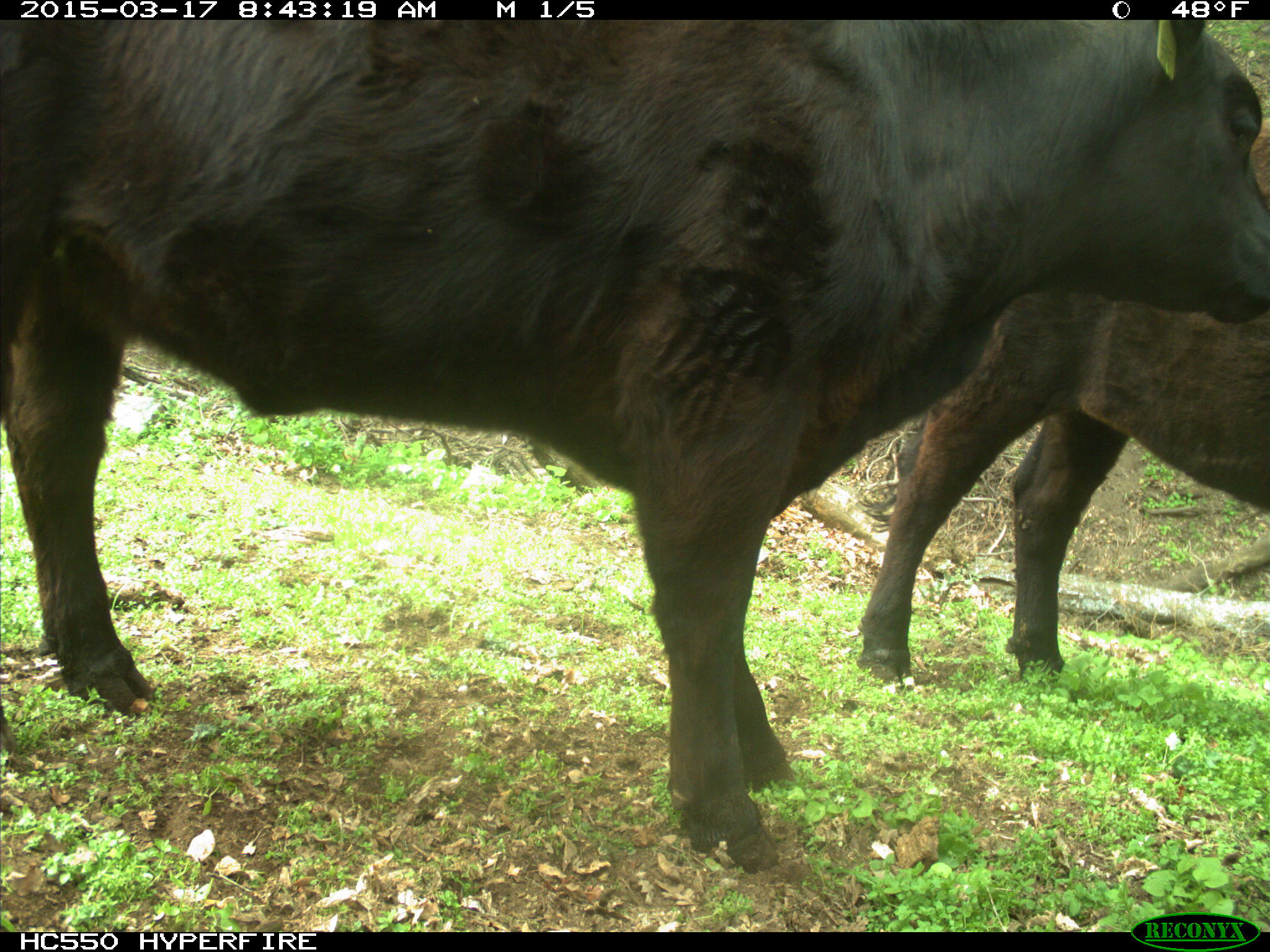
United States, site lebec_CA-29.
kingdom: Animalia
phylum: Chordata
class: Mammalia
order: Artiodactyla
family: Bovidae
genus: Bos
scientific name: Bos taurus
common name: domestic cow